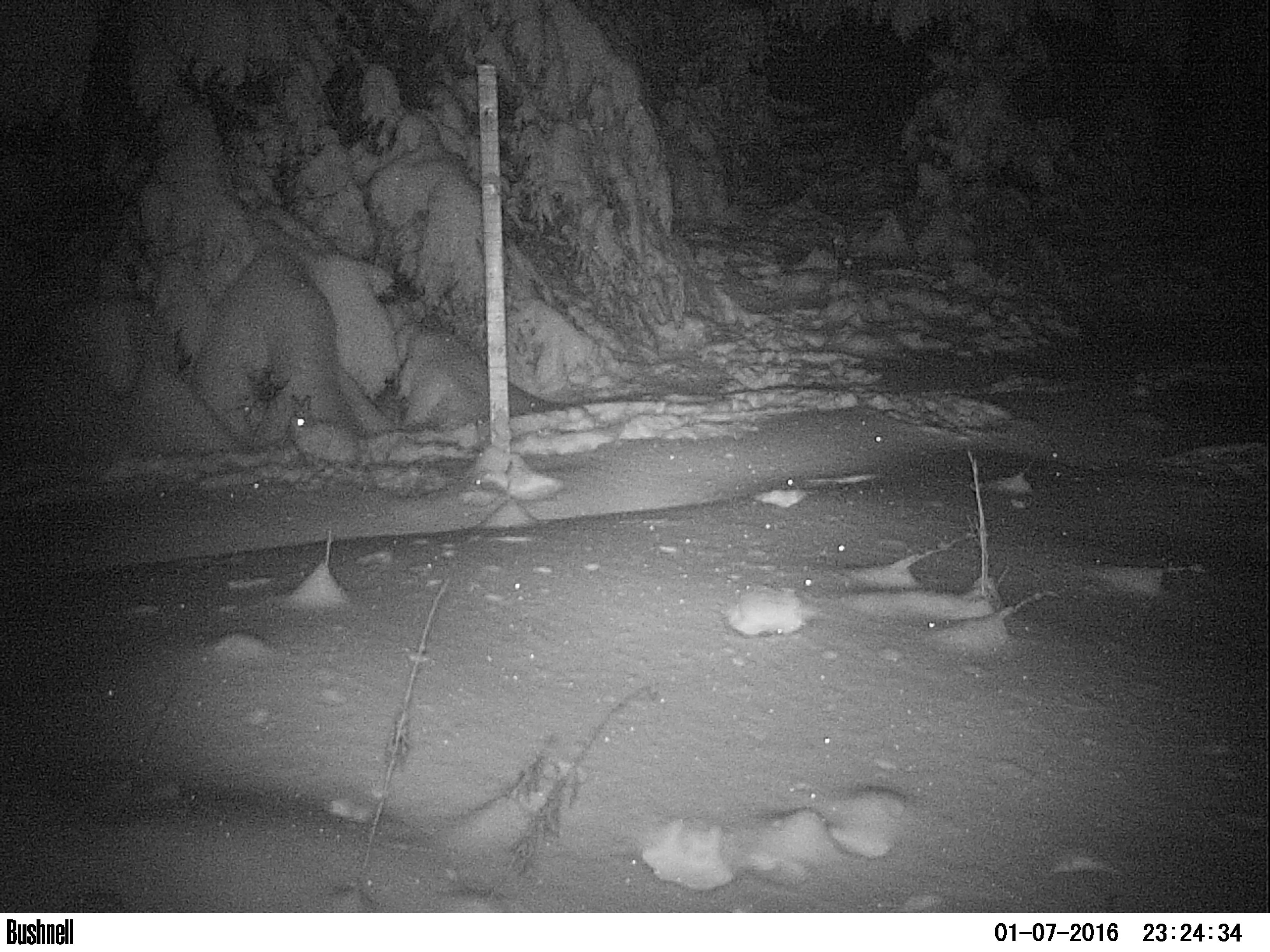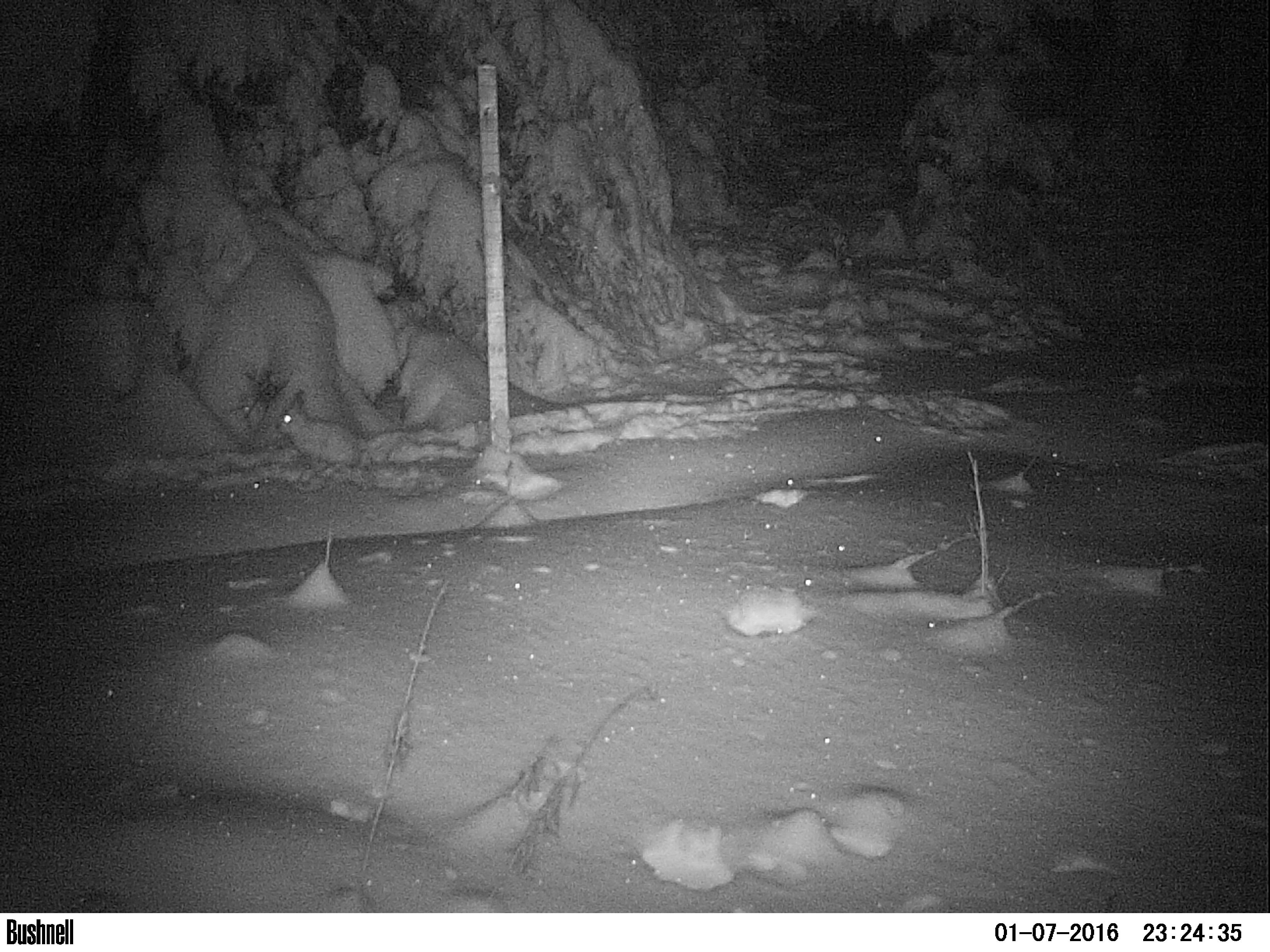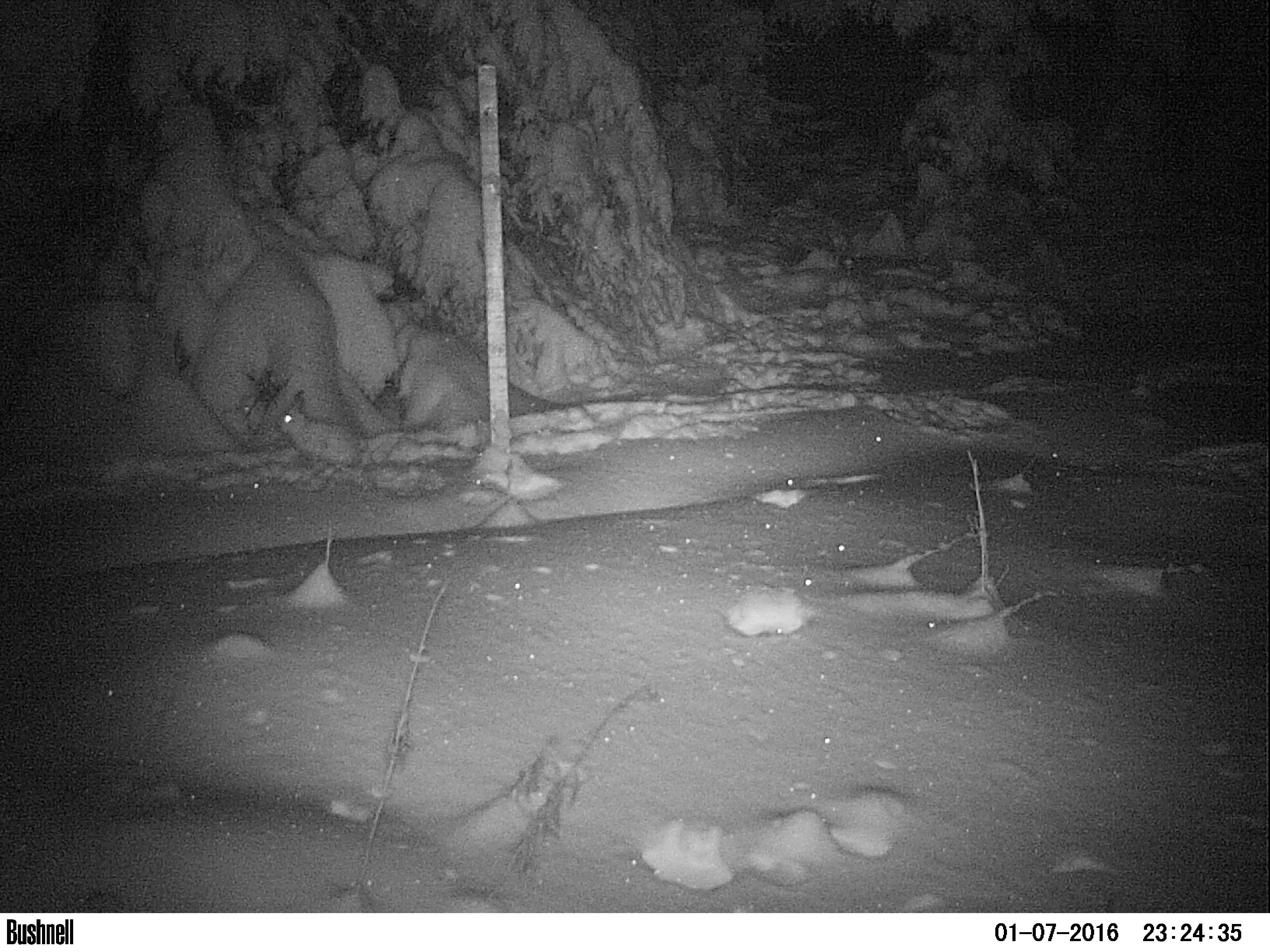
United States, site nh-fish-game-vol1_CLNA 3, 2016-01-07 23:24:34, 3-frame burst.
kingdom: Animalia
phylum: Chordata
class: Mammalia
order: Lagomorpha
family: Leporidae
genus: Lepus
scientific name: Lepus americanus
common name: snowshoe hare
Snowshoe hare (Lepus americanus).